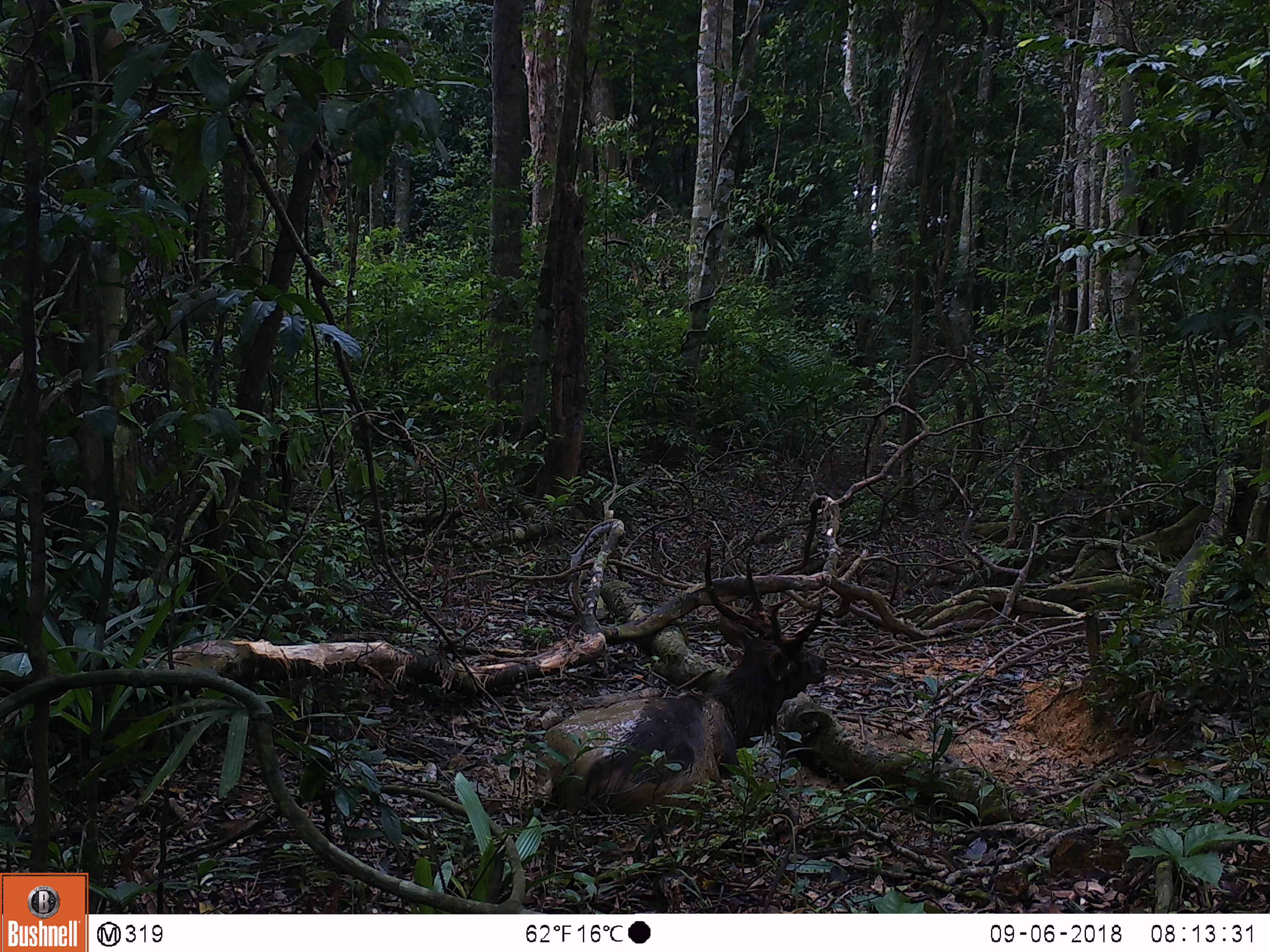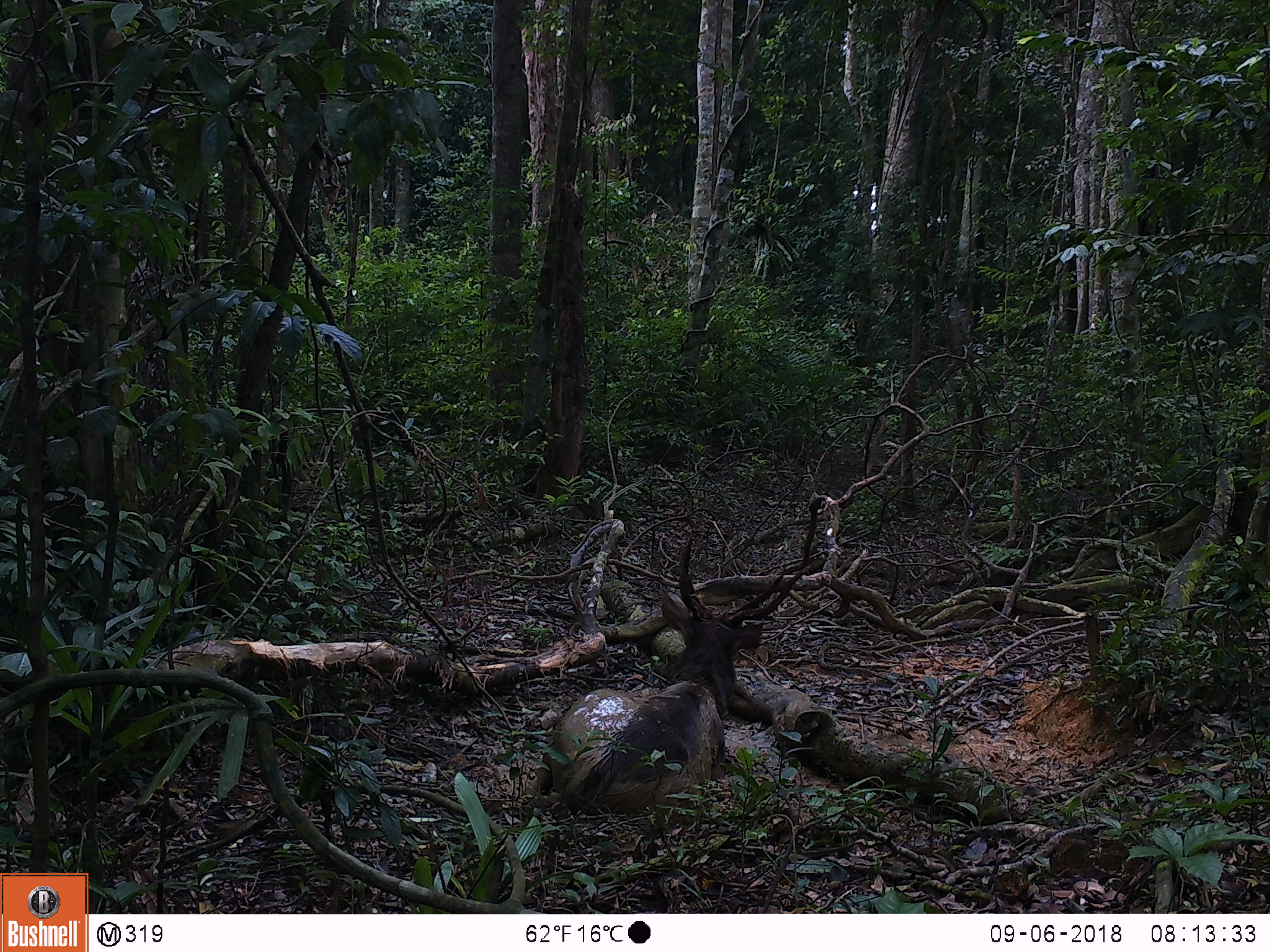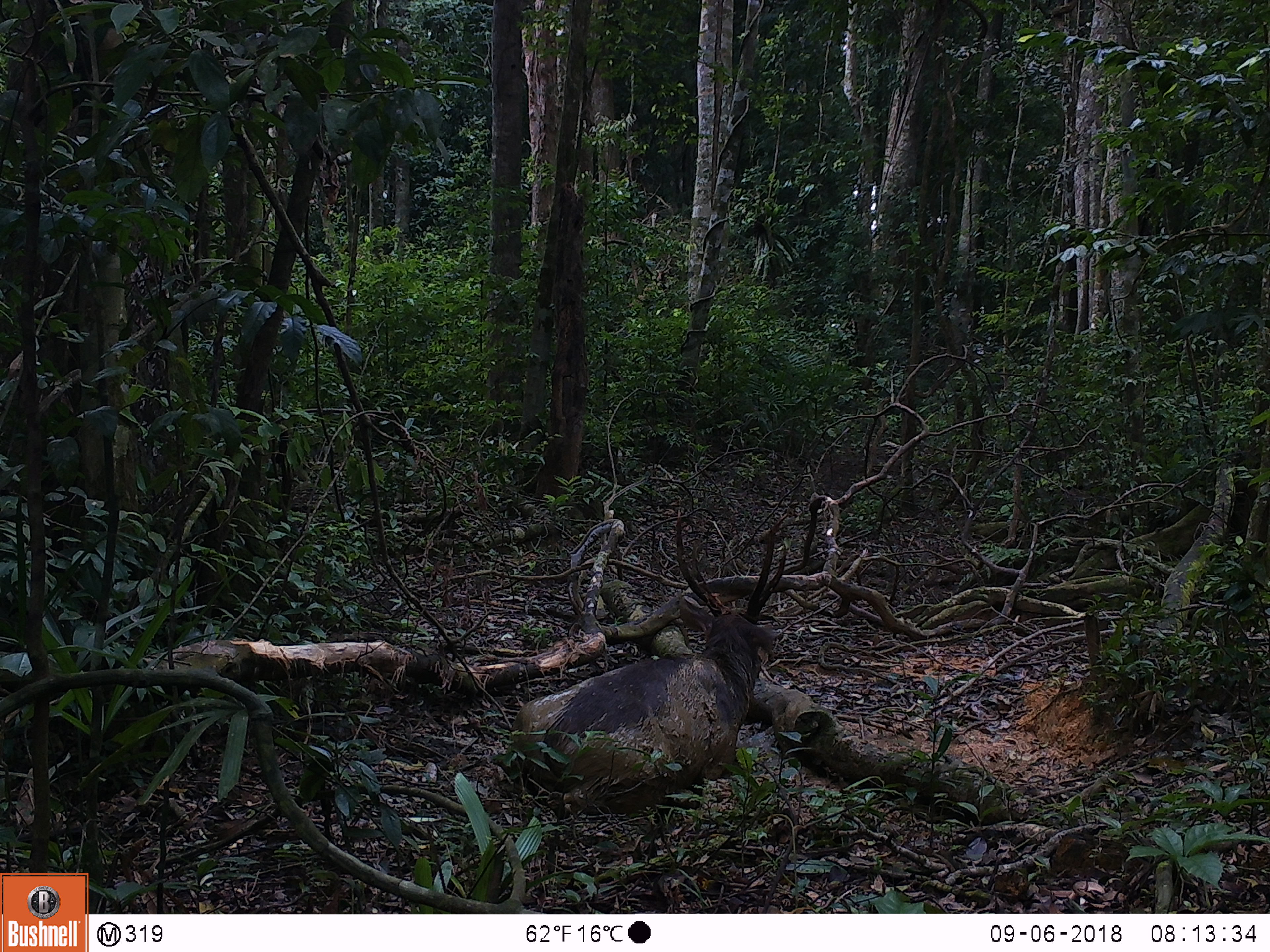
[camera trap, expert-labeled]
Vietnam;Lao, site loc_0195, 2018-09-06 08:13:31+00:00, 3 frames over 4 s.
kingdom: Animalia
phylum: Chordata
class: Mammalia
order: Artiodactyla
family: Cervidae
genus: Rusa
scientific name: Rusa unicolor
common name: sambar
Sambar (Rusa unicolor). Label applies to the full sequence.